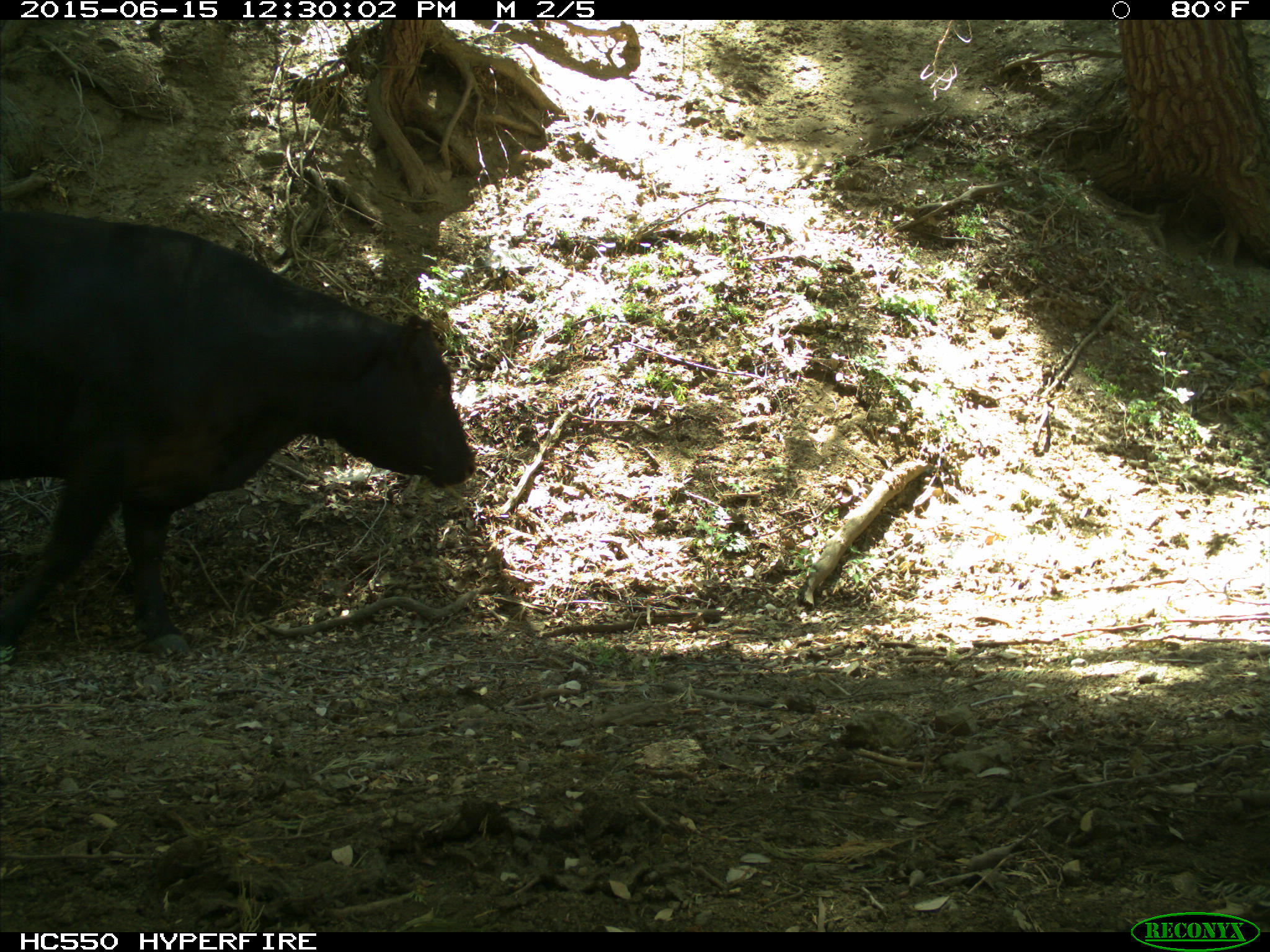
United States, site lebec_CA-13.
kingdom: Animalia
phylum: Chordata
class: Mammalia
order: Artiodactyla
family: Bovidae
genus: Bos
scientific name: Bos taurus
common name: domestic cow